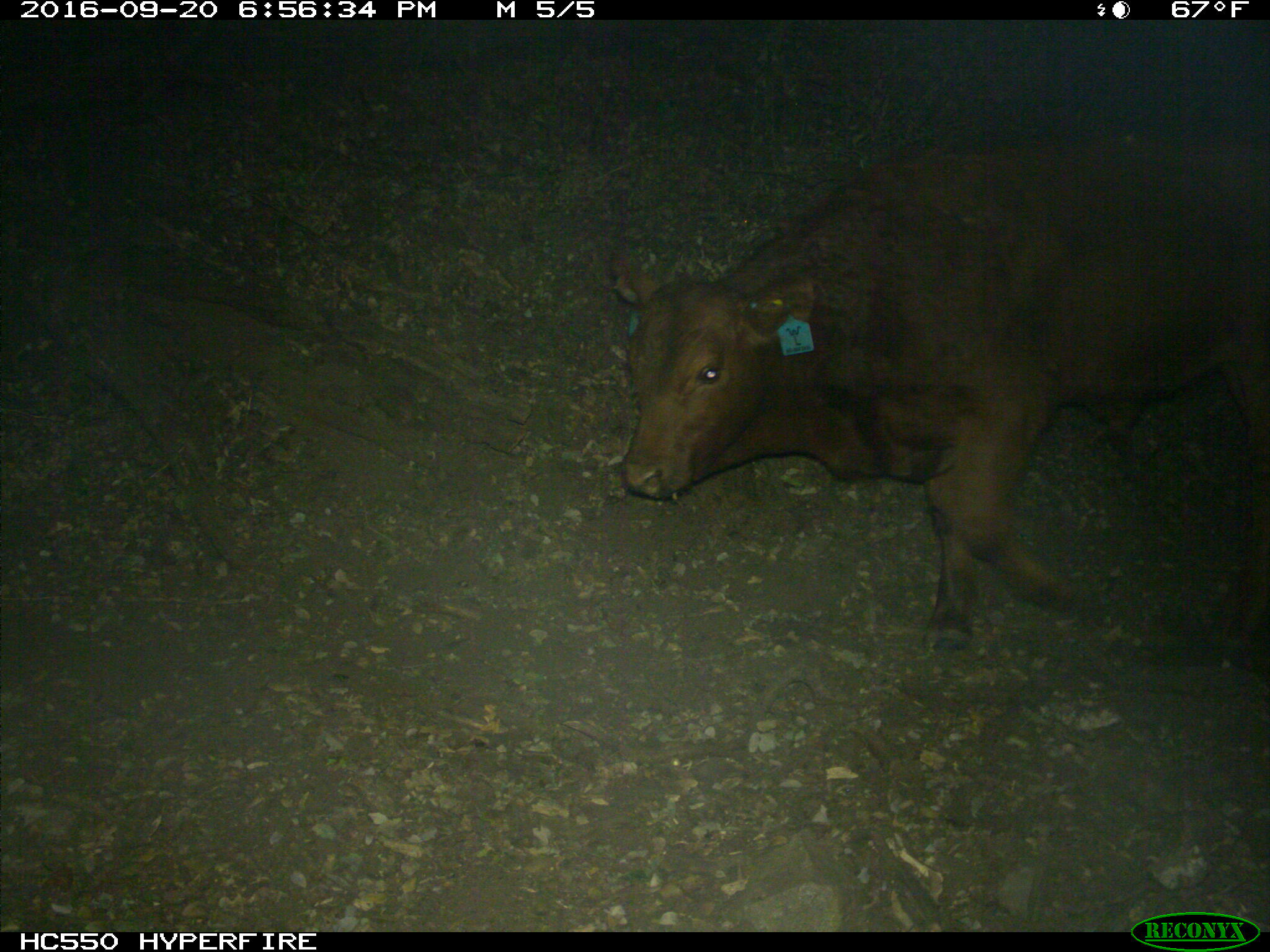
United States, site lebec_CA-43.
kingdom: Animalia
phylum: Chordata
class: Mammalia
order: Artiodactyla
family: Bovidae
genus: Bos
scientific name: Bos taurus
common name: domestic cow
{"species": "Bos taurus (domestic cow)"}